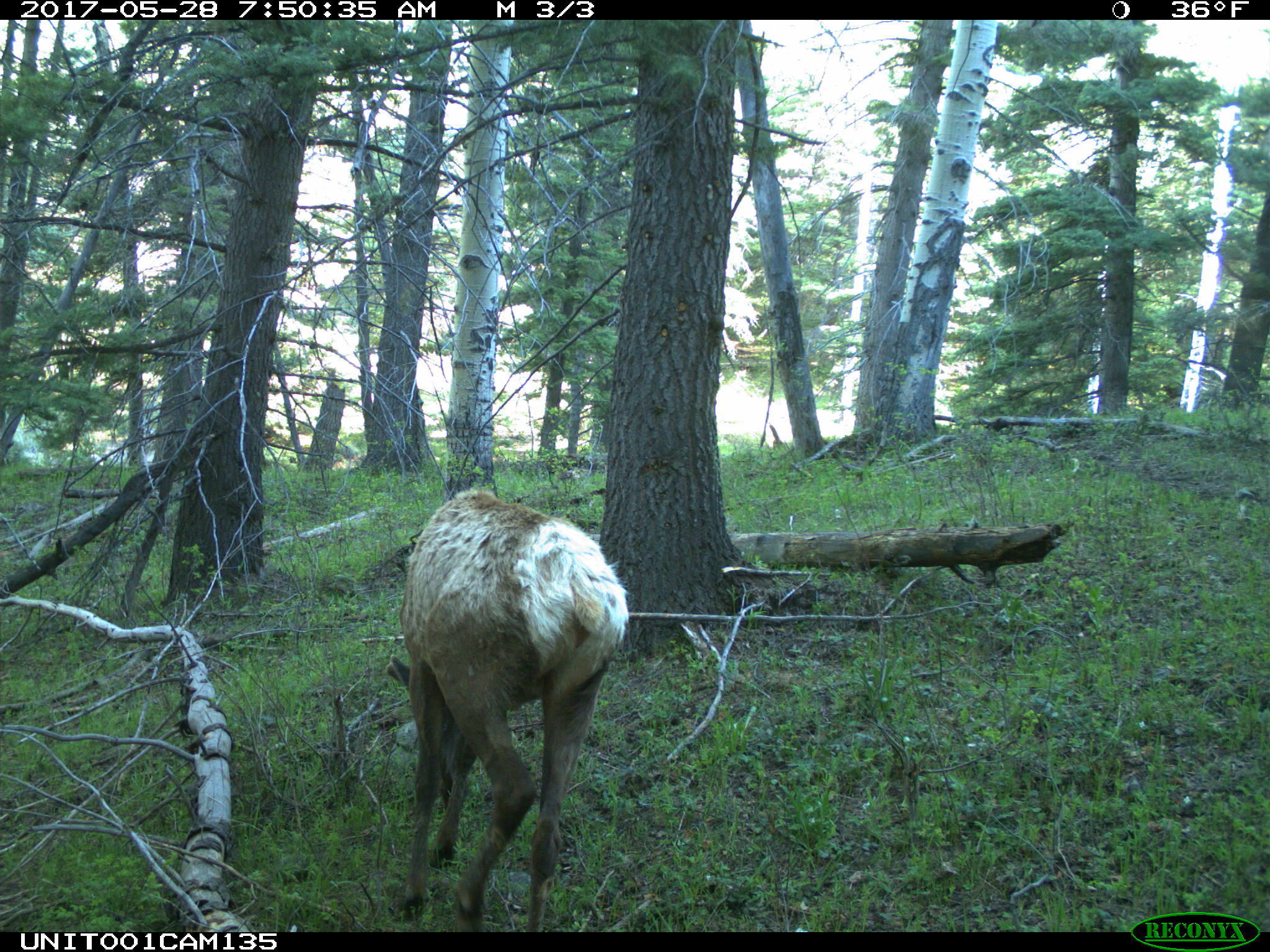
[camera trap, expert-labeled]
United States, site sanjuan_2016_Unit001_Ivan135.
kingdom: Animalia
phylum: Chordata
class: Mammalia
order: Artiodactyla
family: Cervidae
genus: Cervus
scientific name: Cervus elaphus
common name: red deer